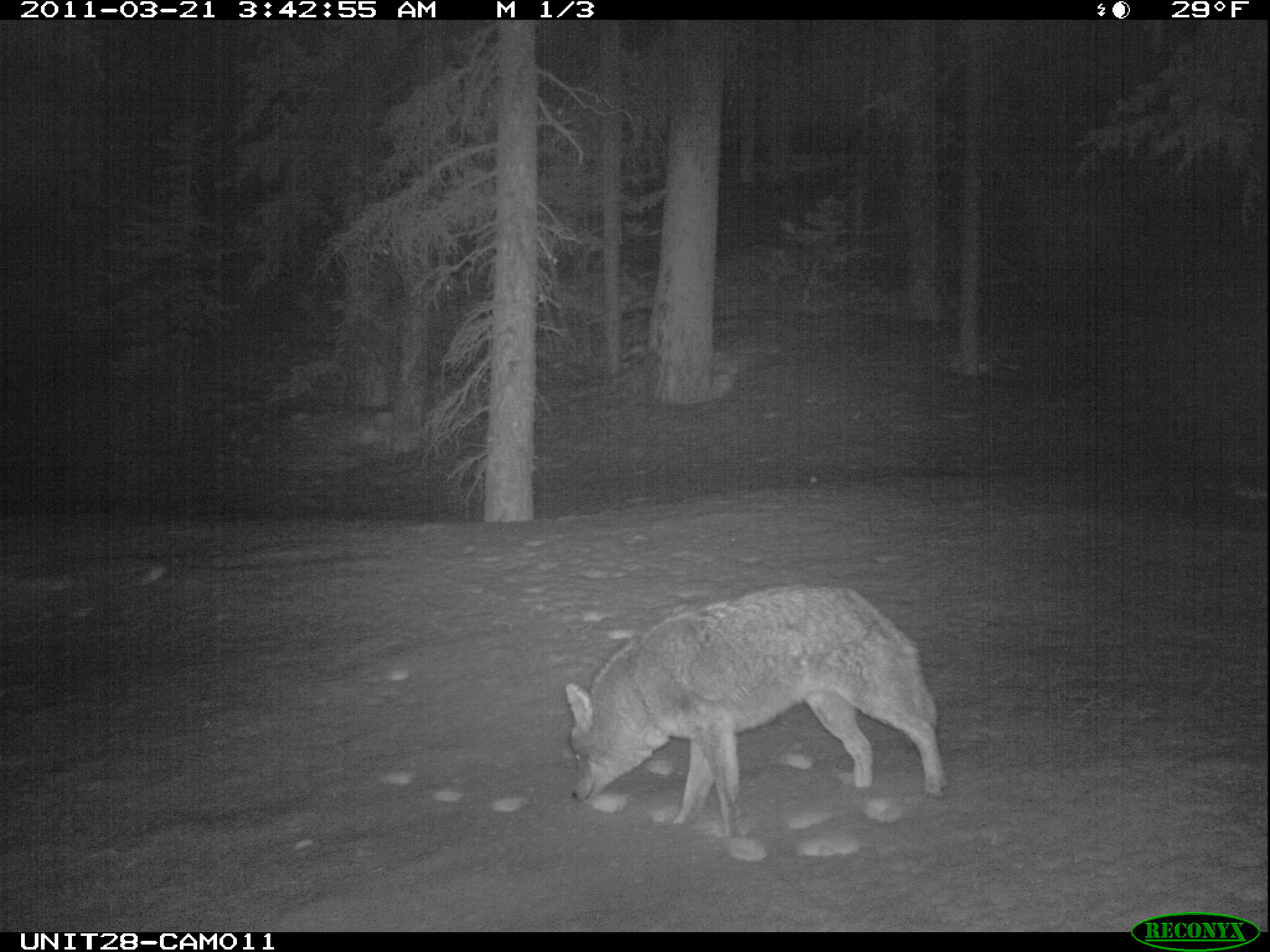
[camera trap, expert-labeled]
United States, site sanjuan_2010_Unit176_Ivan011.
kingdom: Animalia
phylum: Chordata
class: Mammalia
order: Carnivora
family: Canidae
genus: Canis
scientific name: Canis latrans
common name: coyote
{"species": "Canis latrans (coyote)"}